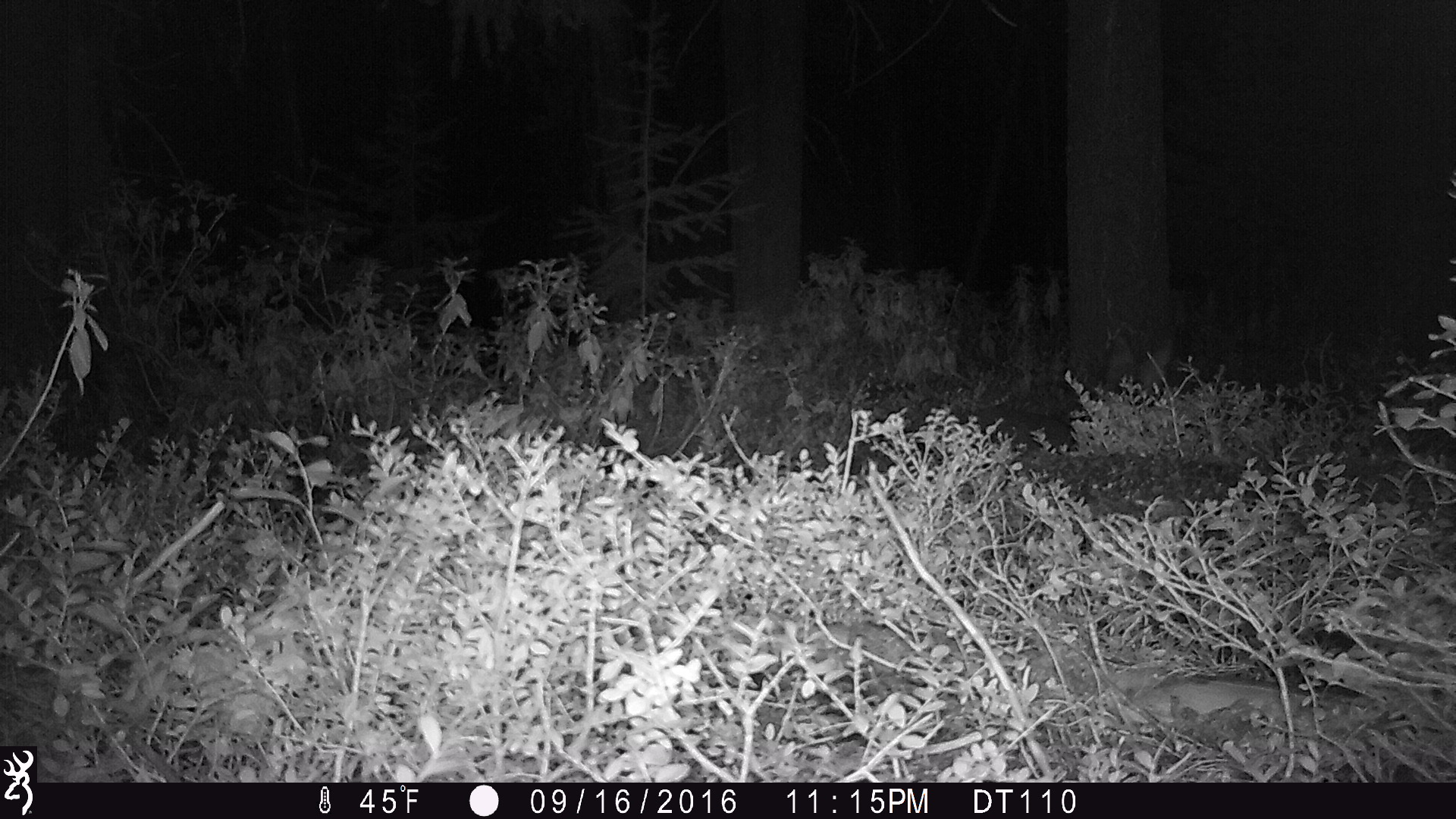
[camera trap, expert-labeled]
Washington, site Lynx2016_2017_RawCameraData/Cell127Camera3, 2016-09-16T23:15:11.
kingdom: Animalia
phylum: Chordata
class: Mammalia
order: Carnivora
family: Canidae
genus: Canis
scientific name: Canis latrans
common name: coyote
Canis latrans (coyote). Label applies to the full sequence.